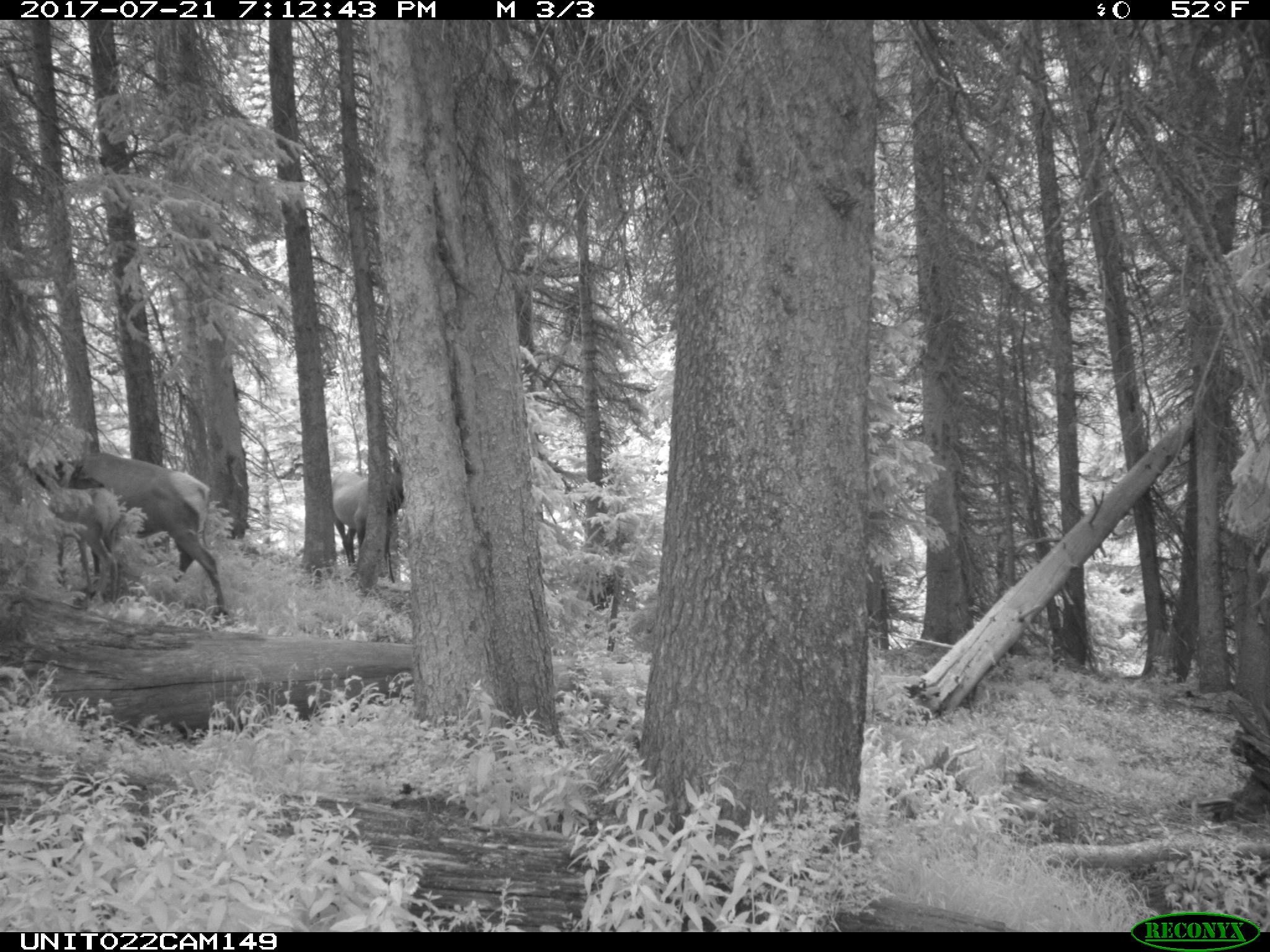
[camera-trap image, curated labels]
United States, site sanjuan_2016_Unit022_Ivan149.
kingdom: Animalia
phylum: Chordata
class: Mammalia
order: Artiodactyla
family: Cervidae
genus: Cervus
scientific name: Cervus elaphus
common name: red deer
Cervus elaphus (red deer).